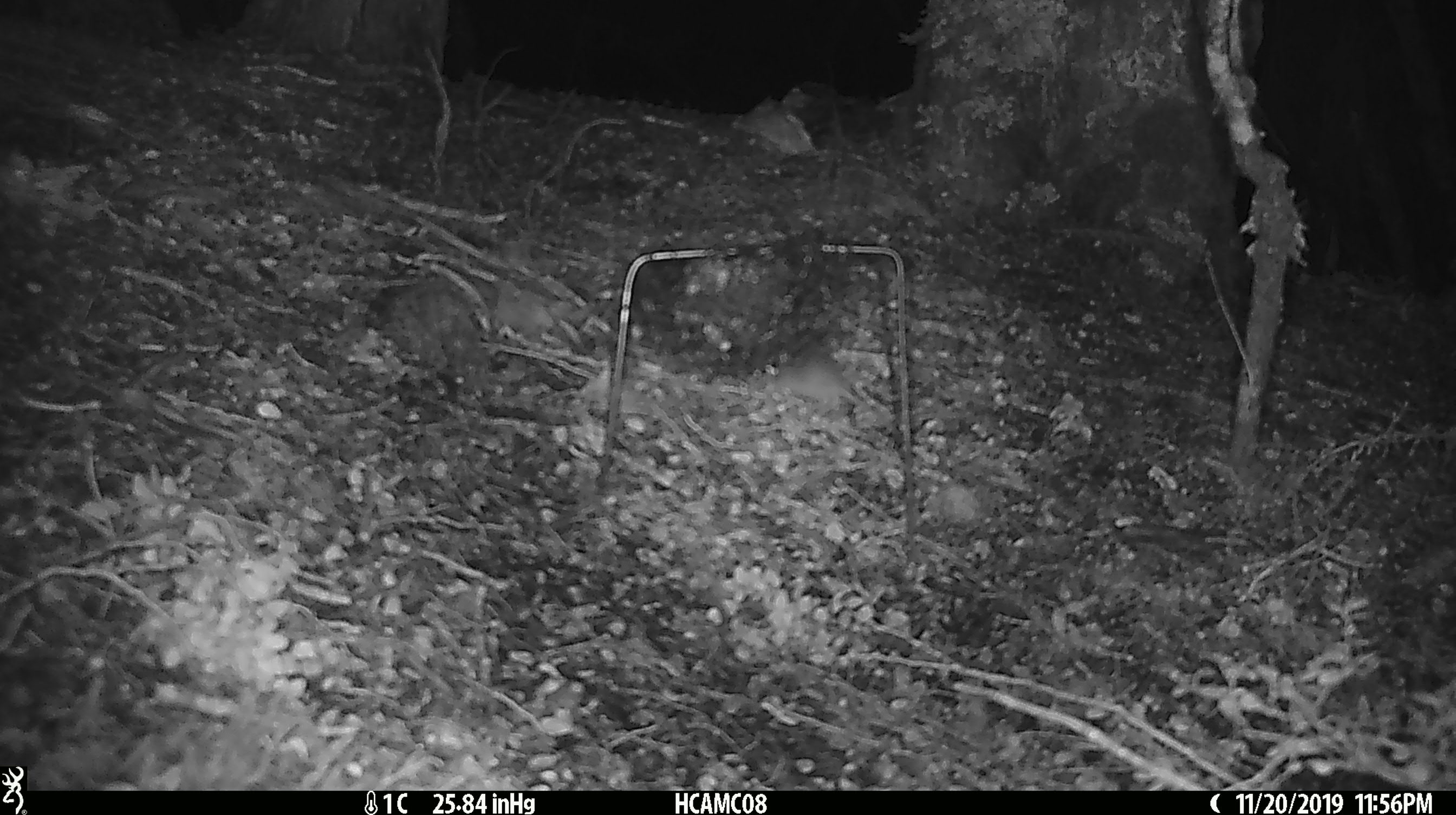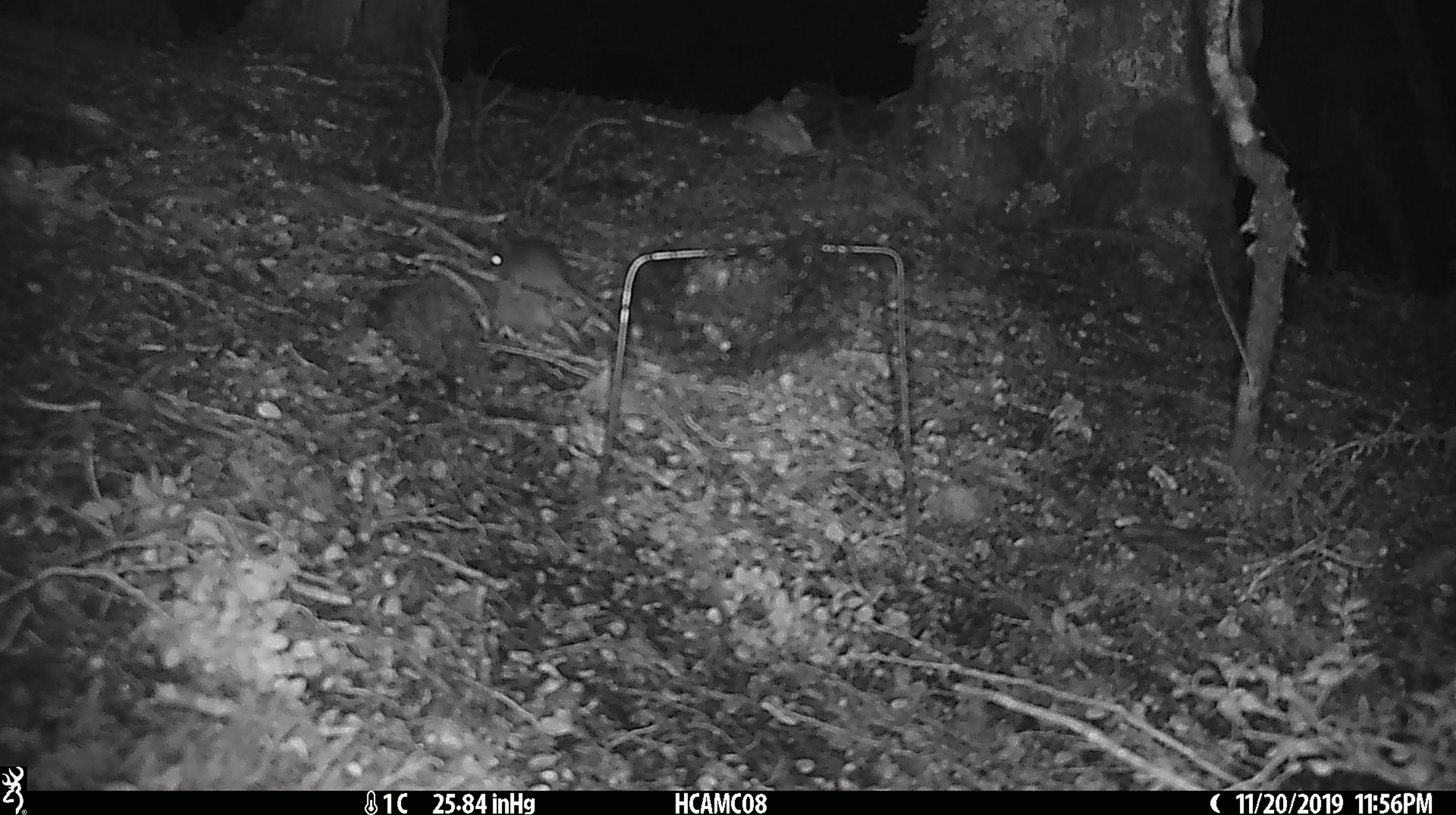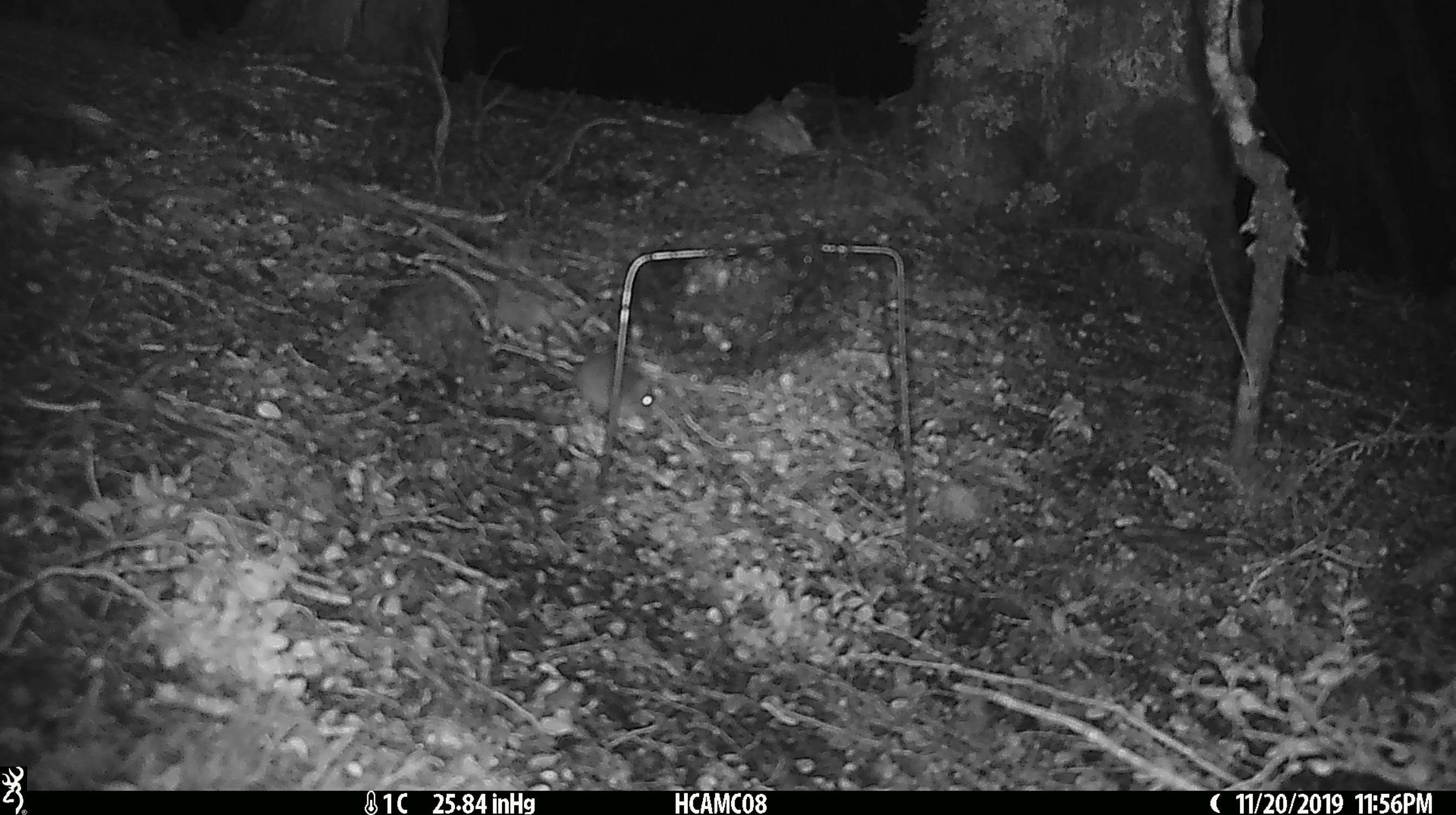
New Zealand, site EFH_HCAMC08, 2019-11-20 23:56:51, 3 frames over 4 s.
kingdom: Animalia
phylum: Chordata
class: Mammalia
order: Rodentia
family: Muridae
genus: Mus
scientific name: Mus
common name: mouse